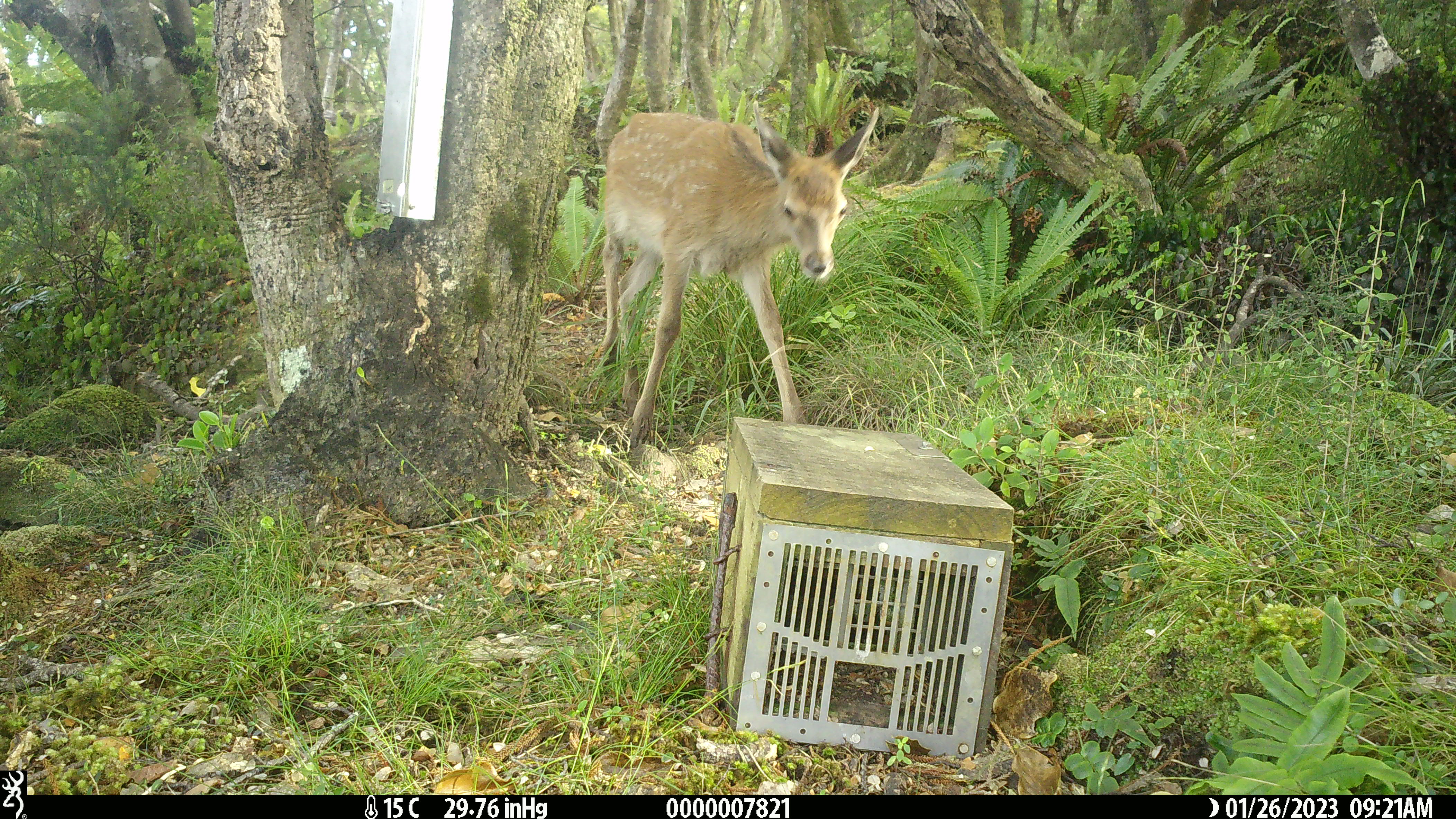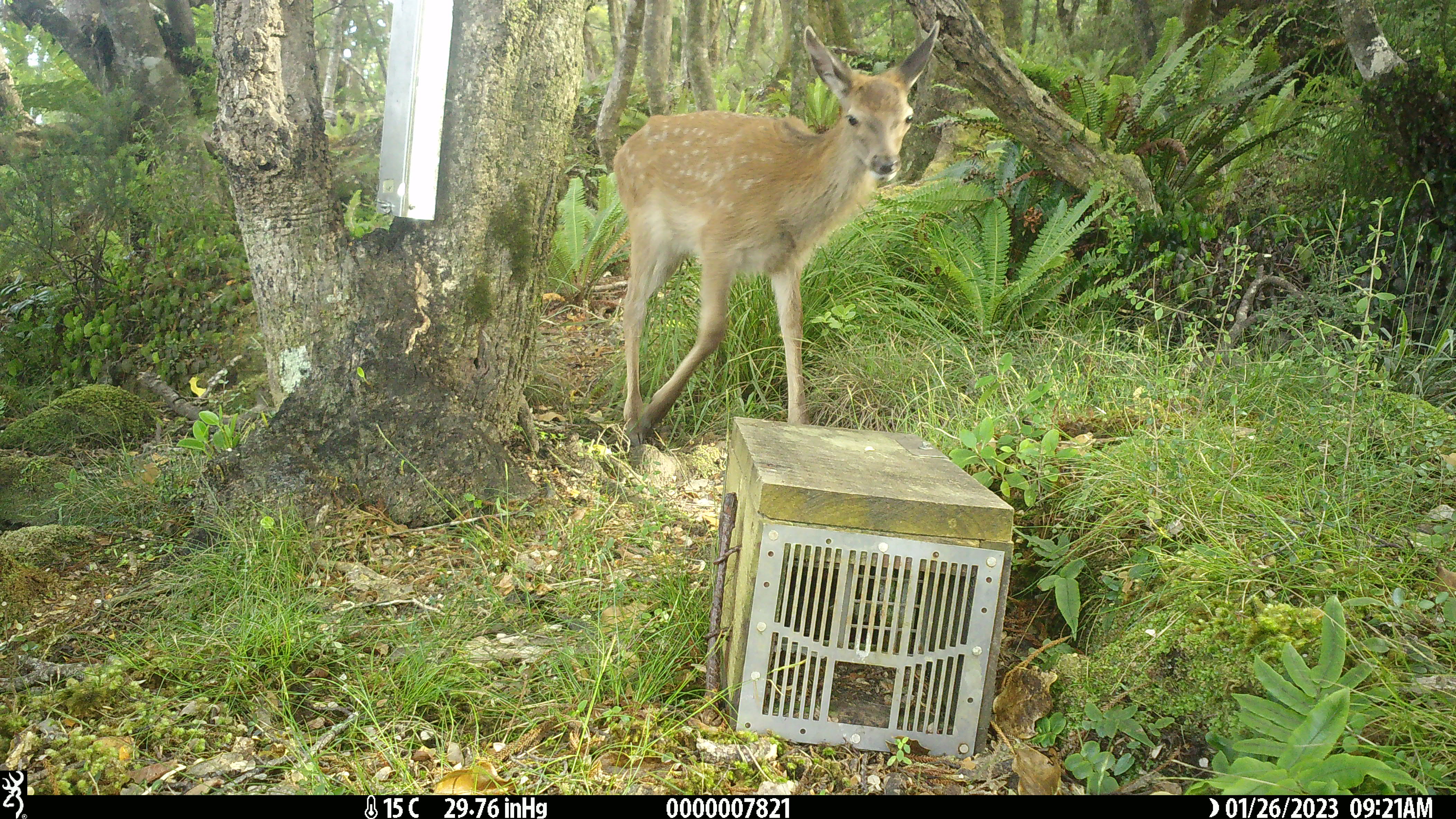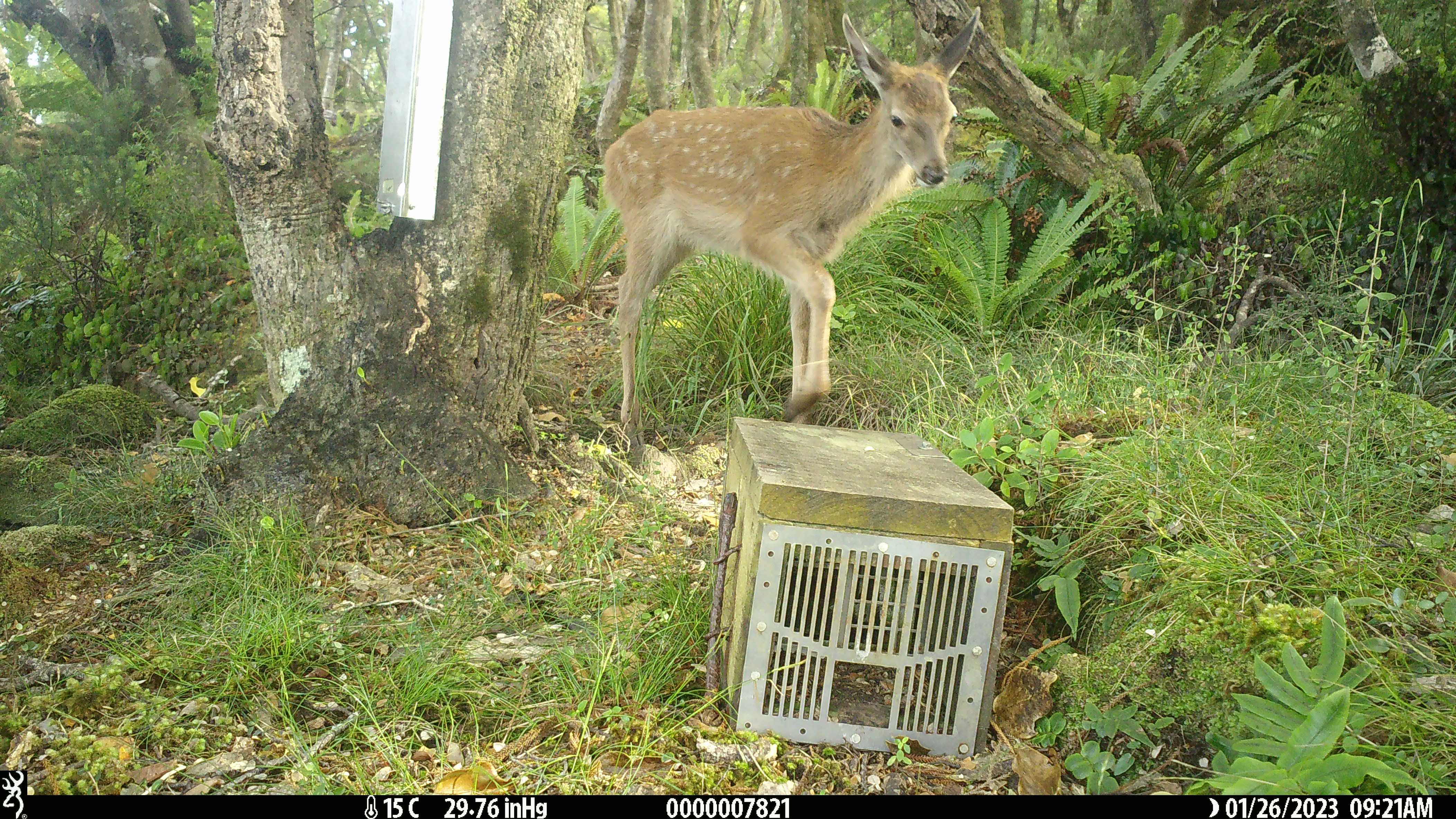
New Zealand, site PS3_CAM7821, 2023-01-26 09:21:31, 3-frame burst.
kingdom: Animalia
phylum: Chordata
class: Mammalia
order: Artiodactyla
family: Cervidae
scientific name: Cervidae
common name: deer